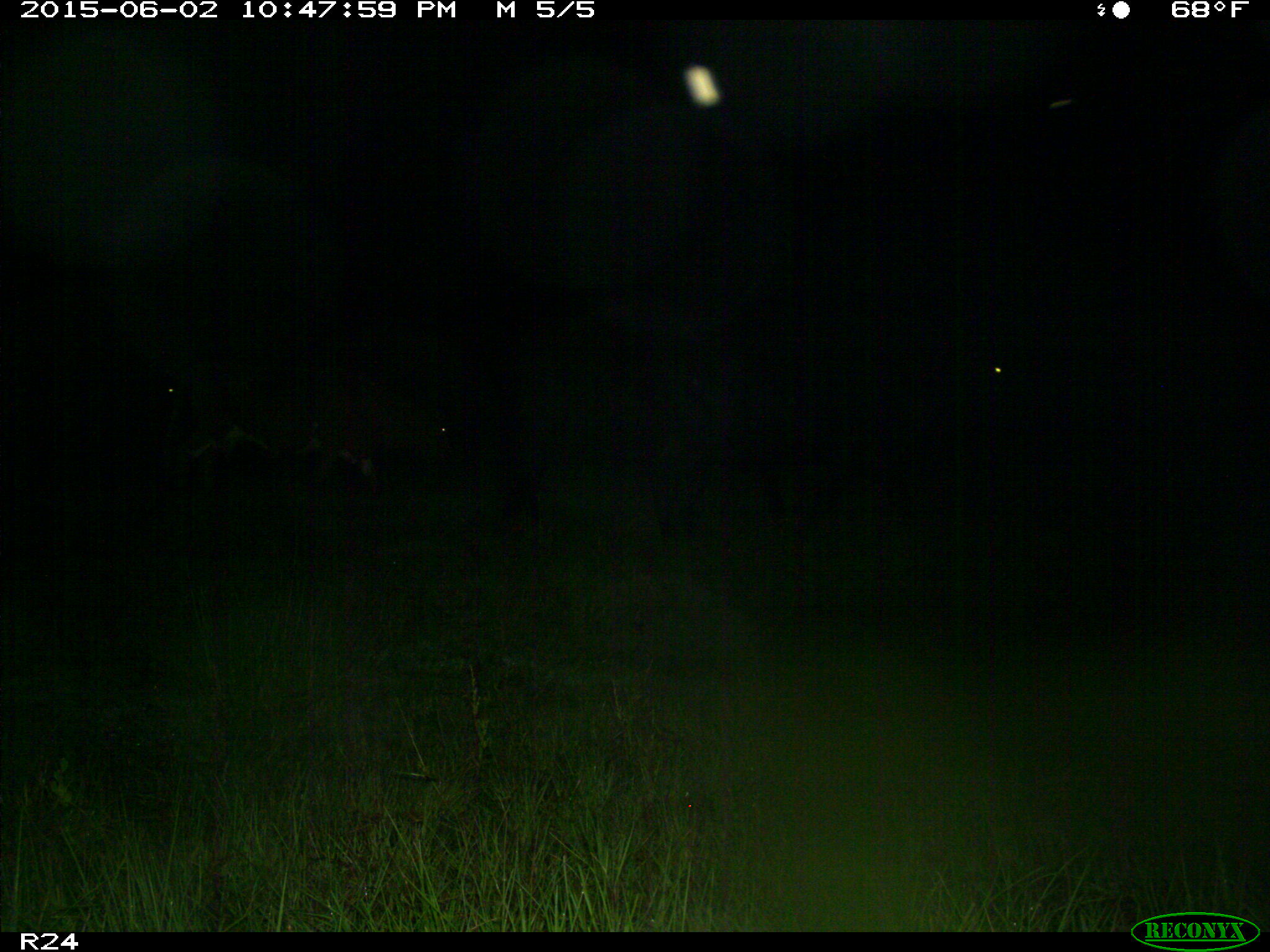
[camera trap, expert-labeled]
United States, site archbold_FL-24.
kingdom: Animalia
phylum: Chordata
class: Mammalia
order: Artiodactyla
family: Bovidae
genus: Bos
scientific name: Bos taurus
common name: domestic cow